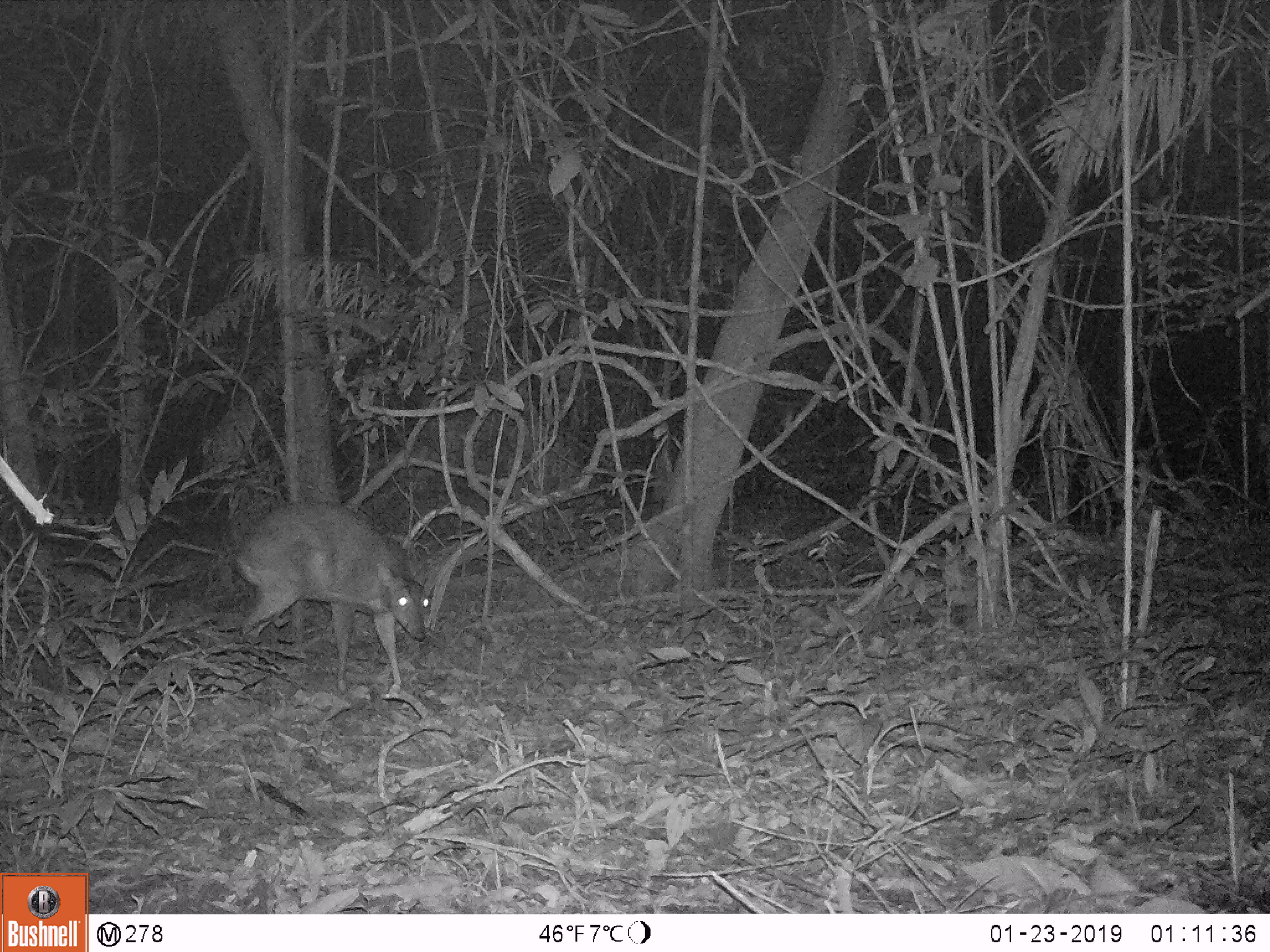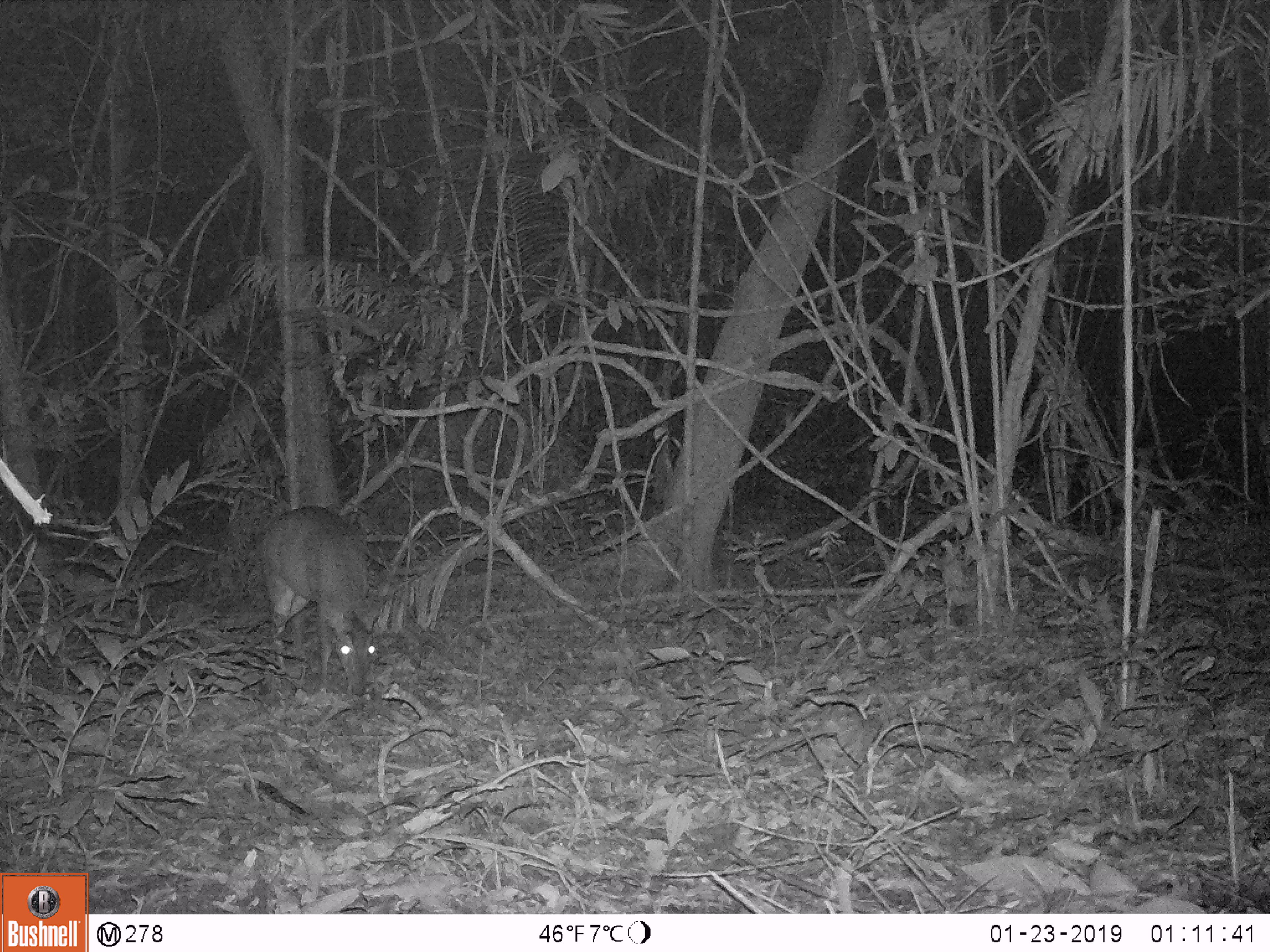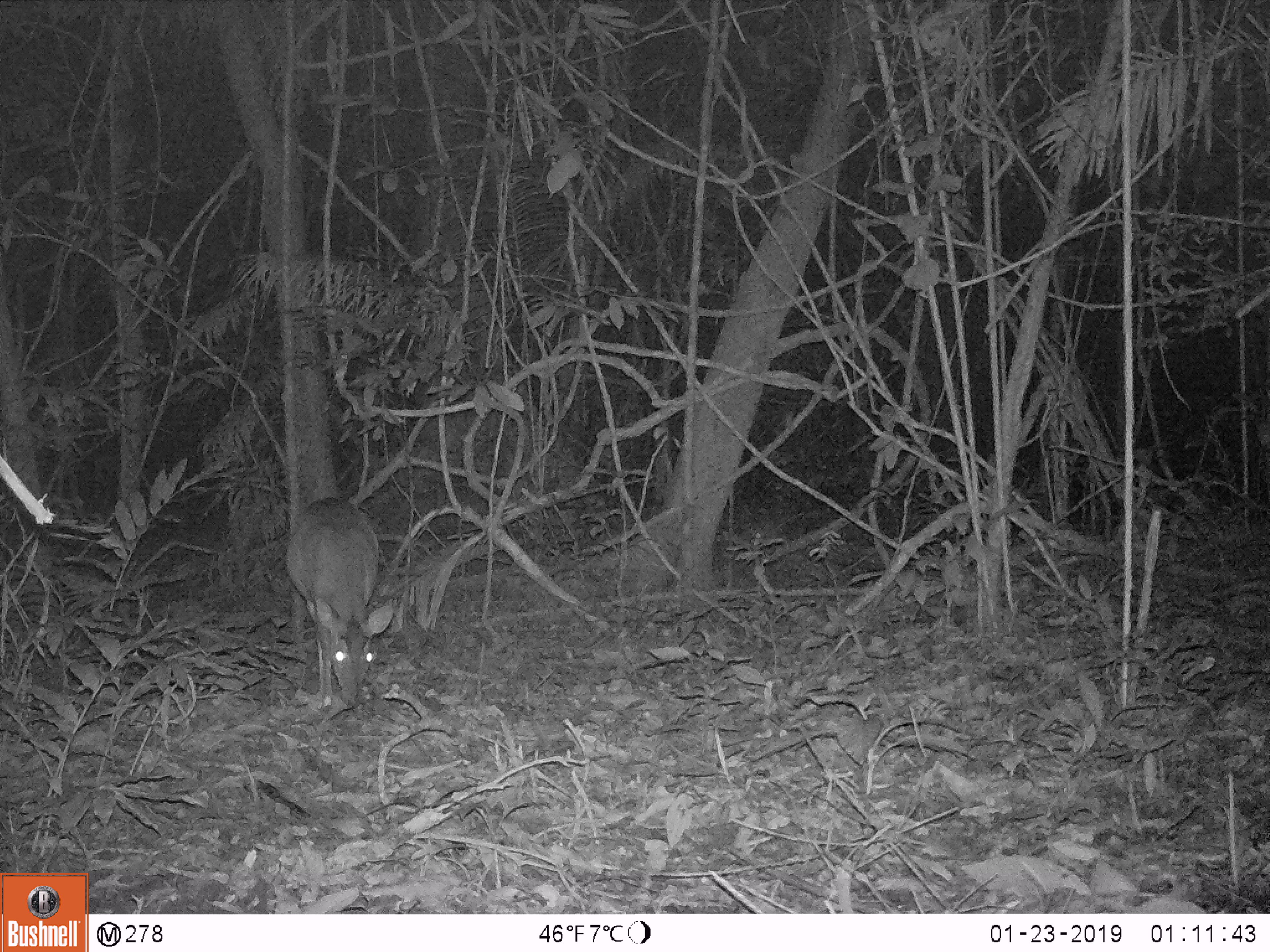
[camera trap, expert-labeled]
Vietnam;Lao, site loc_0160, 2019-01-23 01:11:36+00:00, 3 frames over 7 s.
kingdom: Animalia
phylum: Chordata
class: Mammalia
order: Artiodactyla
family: Cervidae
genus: Muntiacus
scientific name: Muntiacus vuquangensis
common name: large-antlered muntjac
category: large antlered muntjac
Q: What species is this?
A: Large antlered muntjac (large-antlered muntjac) (Muntiacus vuquangensis).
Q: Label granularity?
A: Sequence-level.